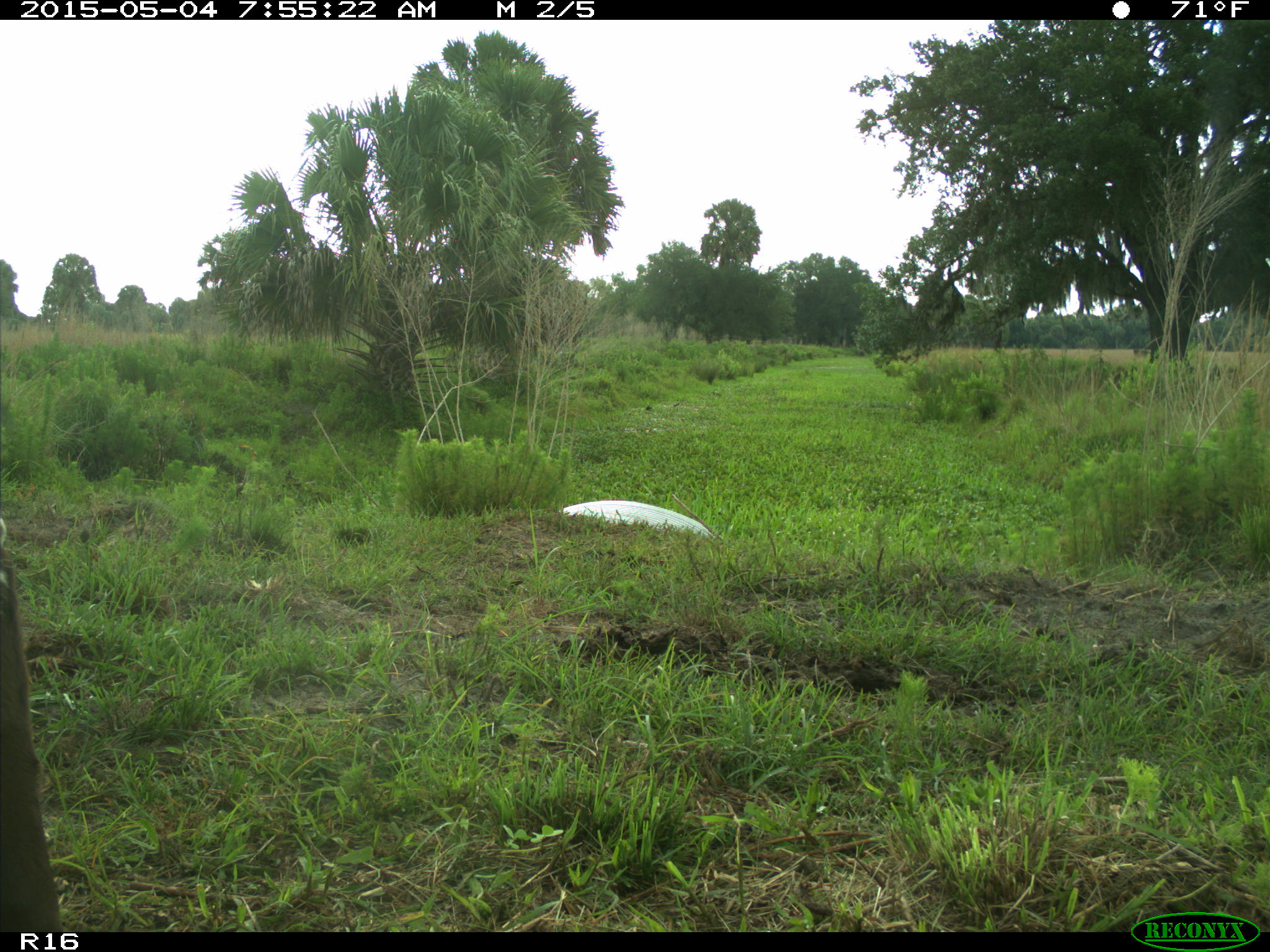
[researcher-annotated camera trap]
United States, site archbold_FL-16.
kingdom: Animalia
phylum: Chordata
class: Mammalia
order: Artiodactyla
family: Bovidae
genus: Bos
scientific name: Bos taurus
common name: domestic cow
Bos taurus (domestic cow).